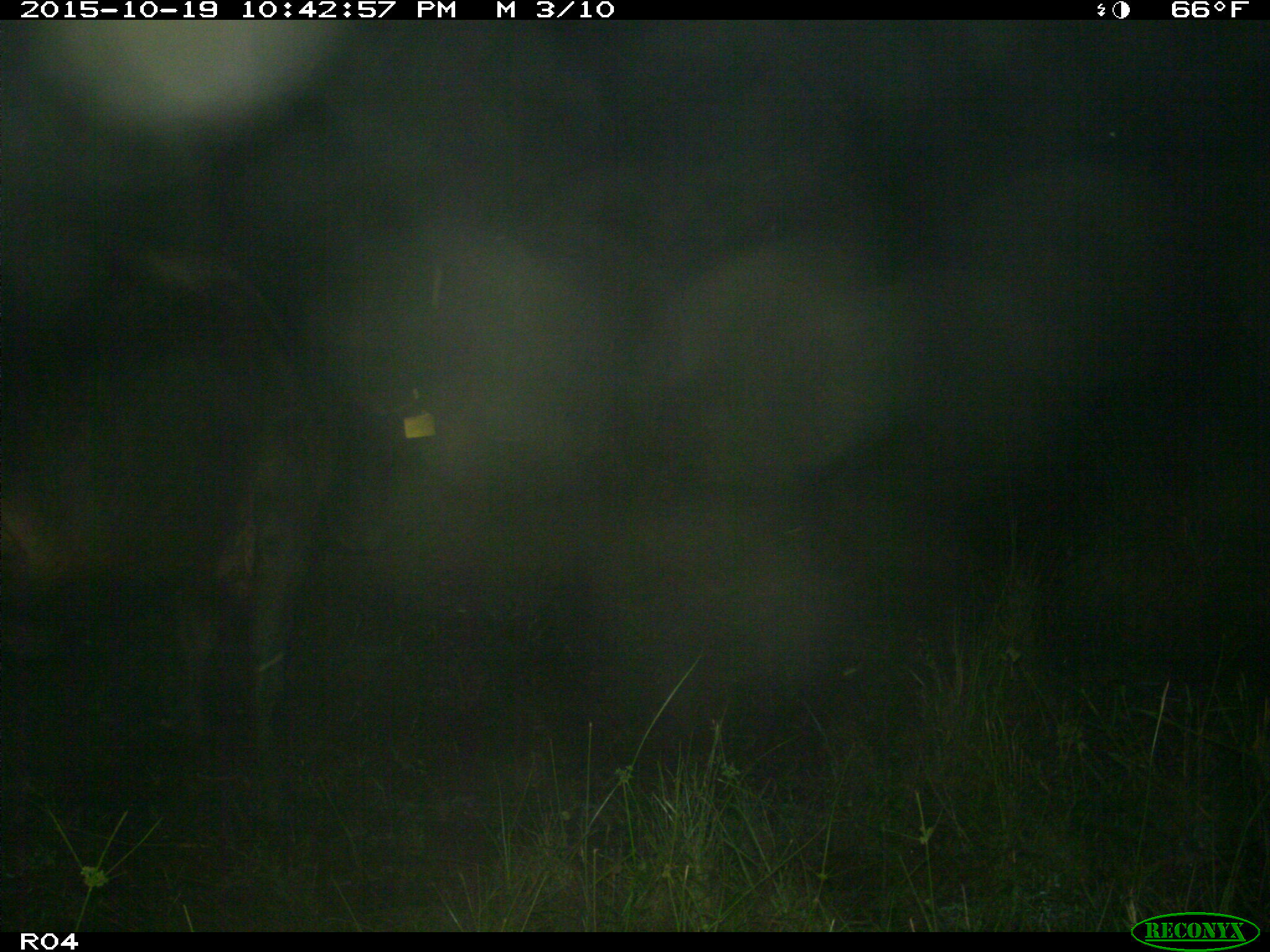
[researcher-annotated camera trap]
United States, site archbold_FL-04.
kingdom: Animalia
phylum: Chordata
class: Mammalia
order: Artiodactyla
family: Bovidae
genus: Bos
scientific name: Bos taurus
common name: domestic cow